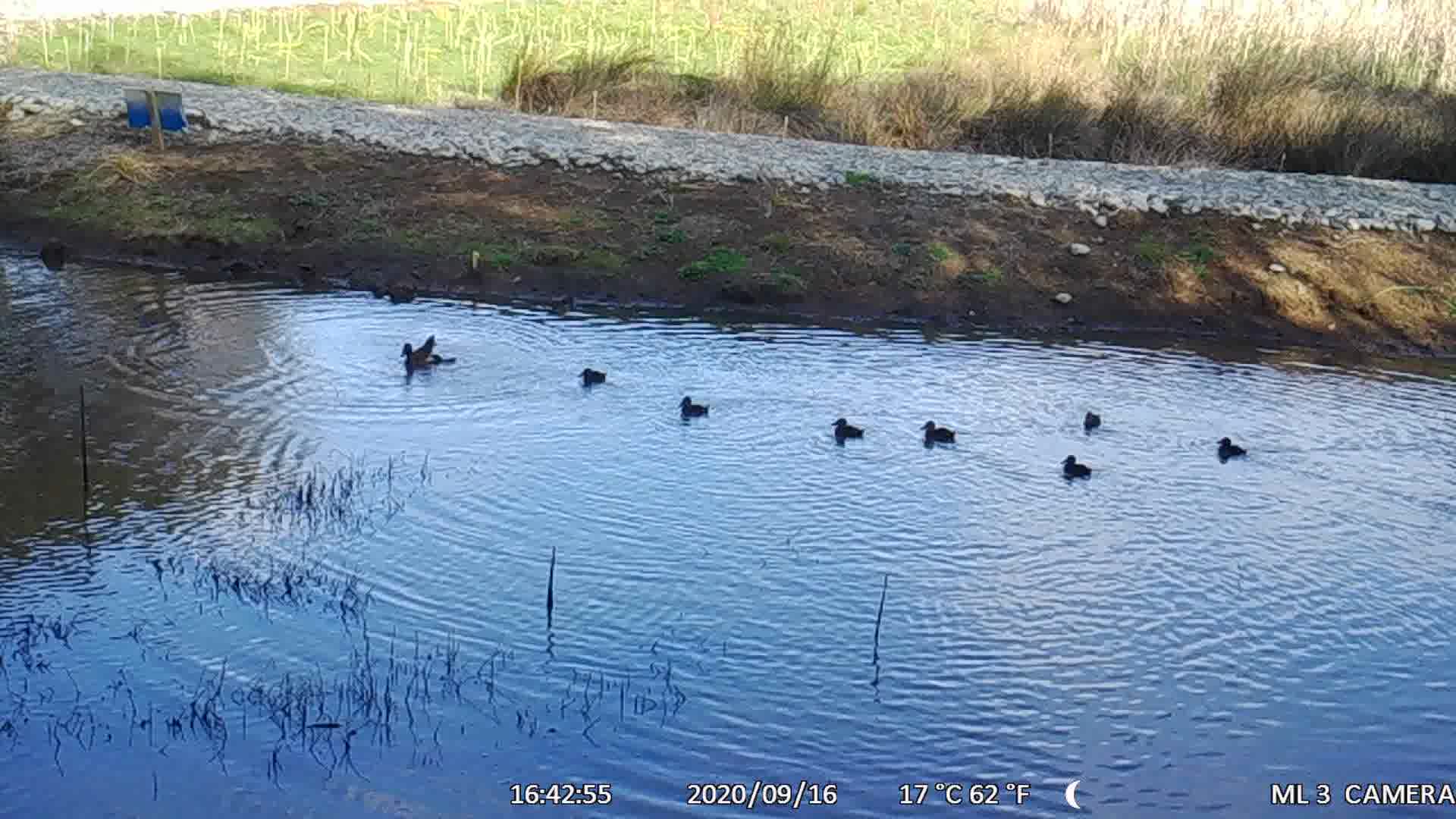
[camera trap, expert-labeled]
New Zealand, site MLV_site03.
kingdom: Animalia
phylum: Chordata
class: Aves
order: Anseriformes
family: Anatidae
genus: Anas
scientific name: Anas chlorotis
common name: brown teal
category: pateke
Pateke (brown teal) (Anas chlorotis).